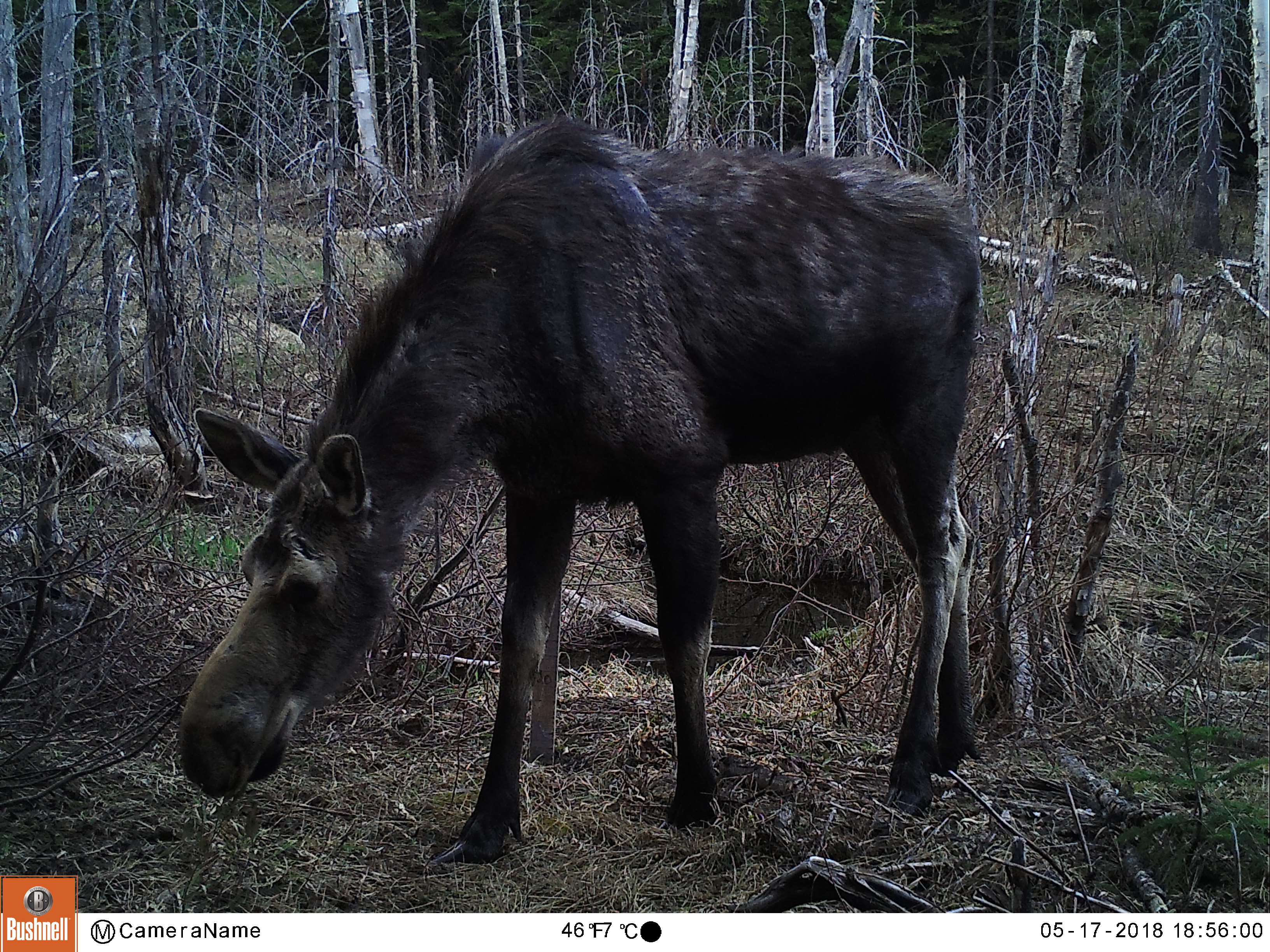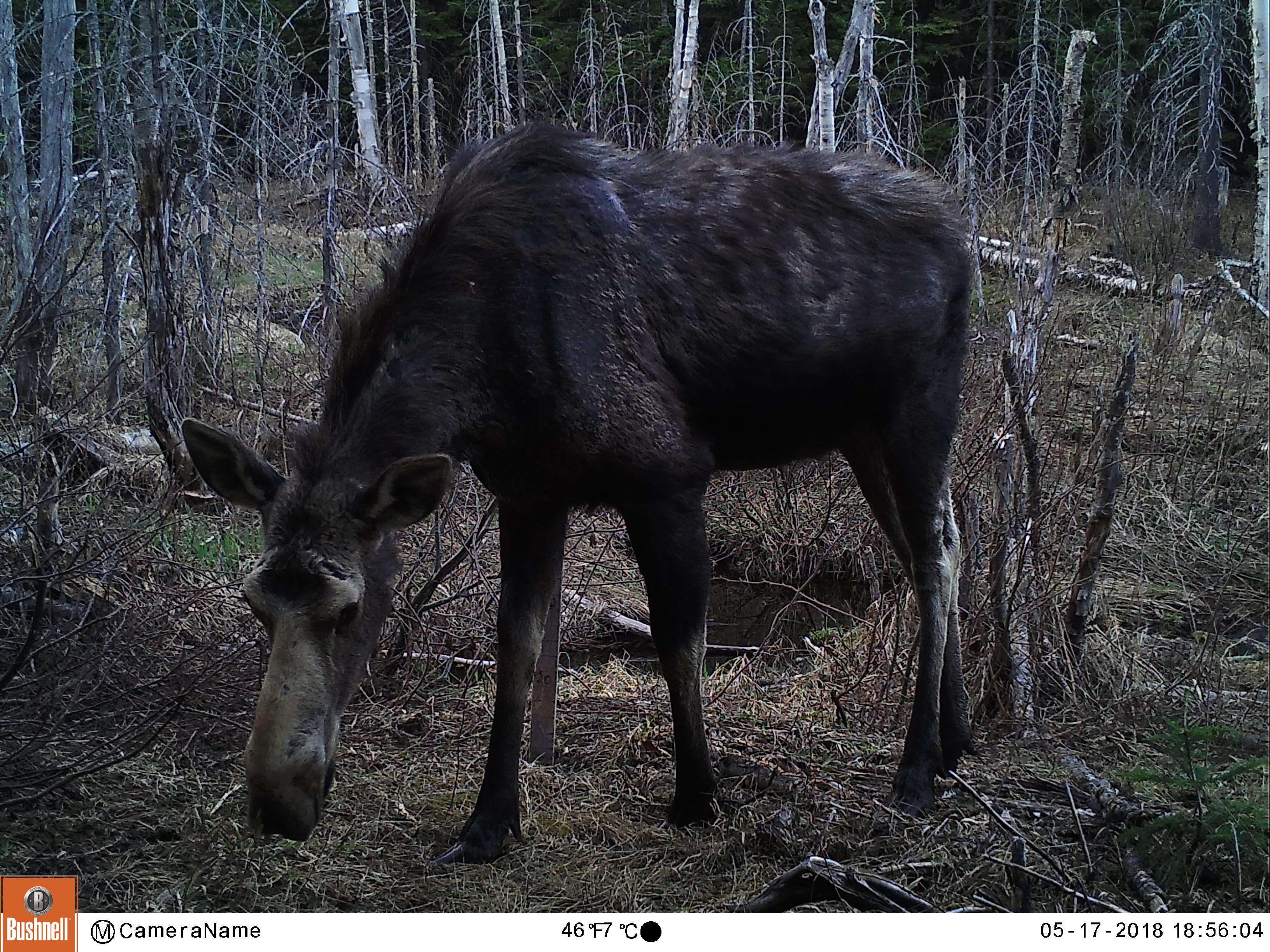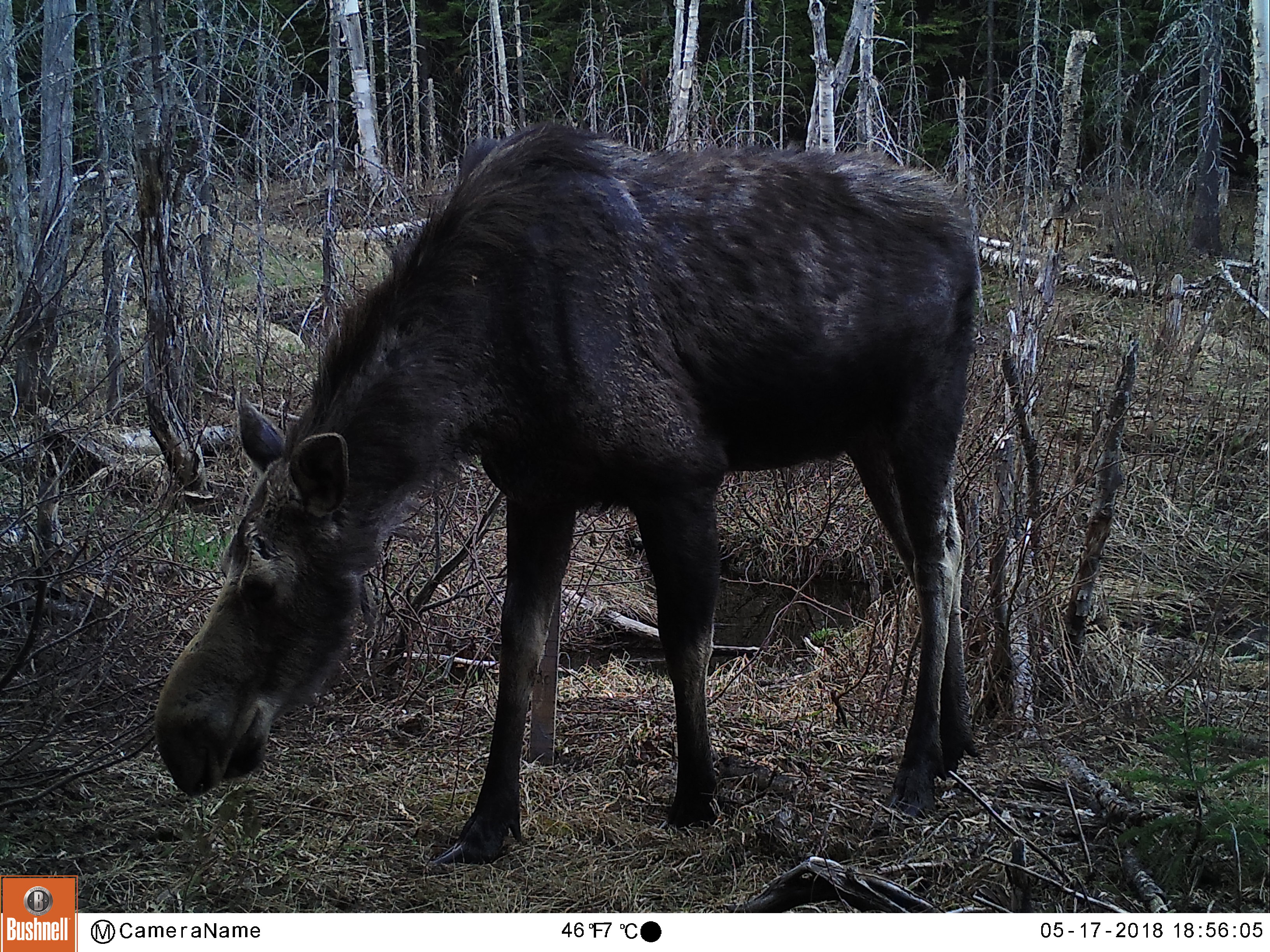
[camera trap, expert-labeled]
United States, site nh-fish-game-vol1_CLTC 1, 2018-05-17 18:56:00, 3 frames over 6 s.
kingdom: Animalia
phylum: Chordata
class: Mammalia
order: Artiodactyla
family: Cervidae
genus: Alces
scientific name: Alces alces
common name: moose